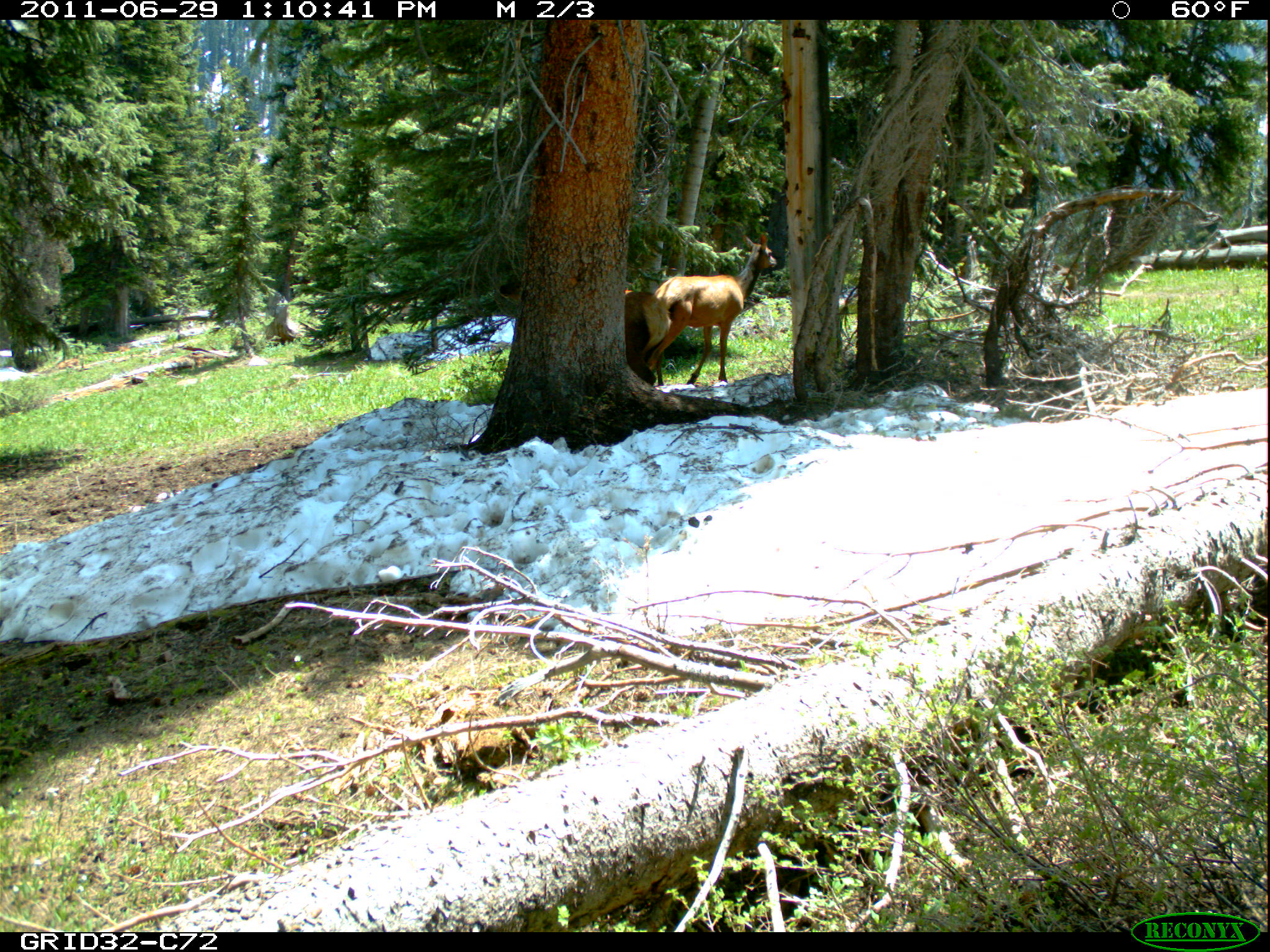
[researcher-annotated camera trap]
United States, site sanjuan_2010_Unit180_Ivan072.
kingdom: Animalia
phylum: Chordata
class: Mammalia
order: Artiodactyla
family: Cervidae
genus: Cervus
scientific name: Cervus elaphus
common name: red deer